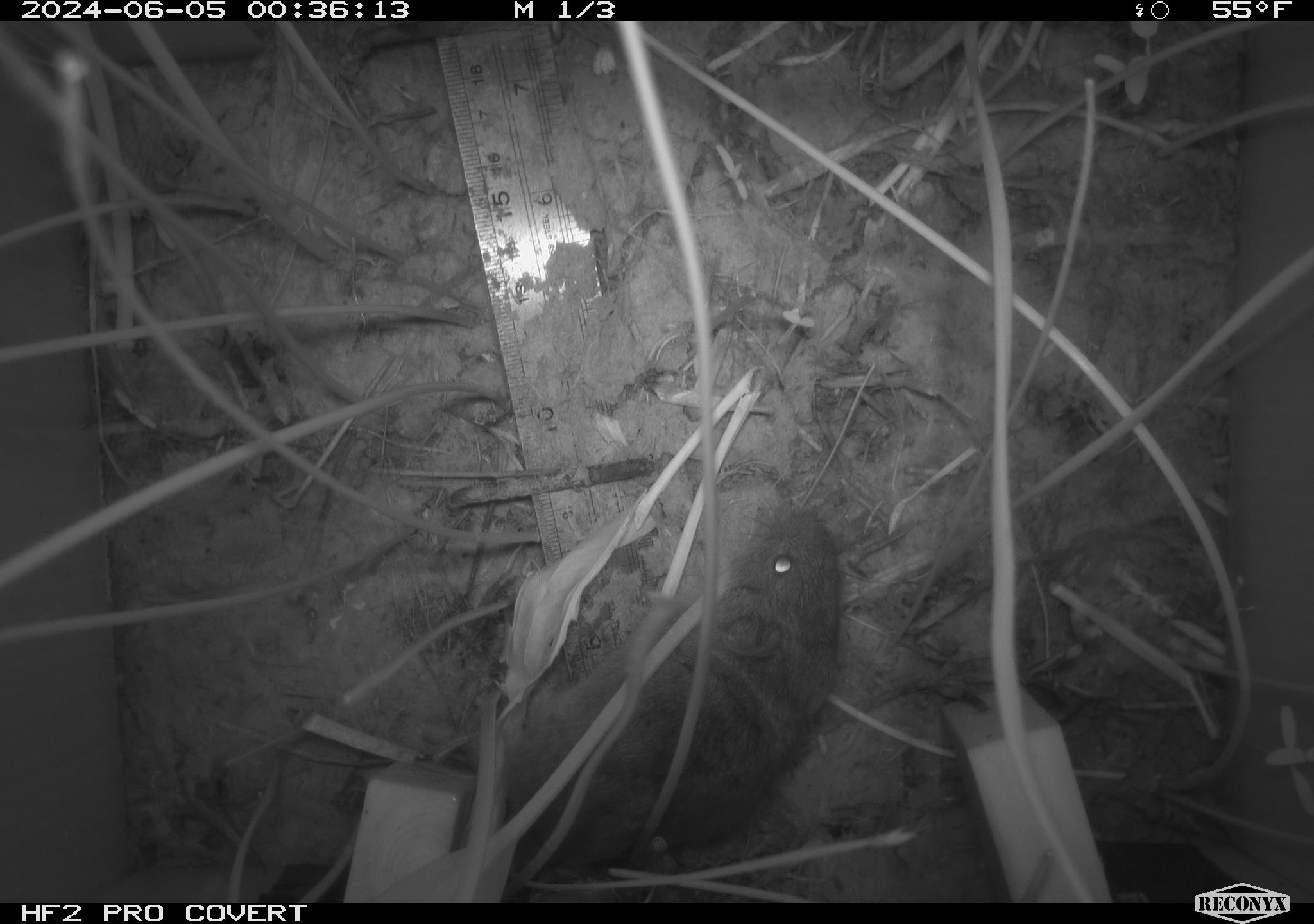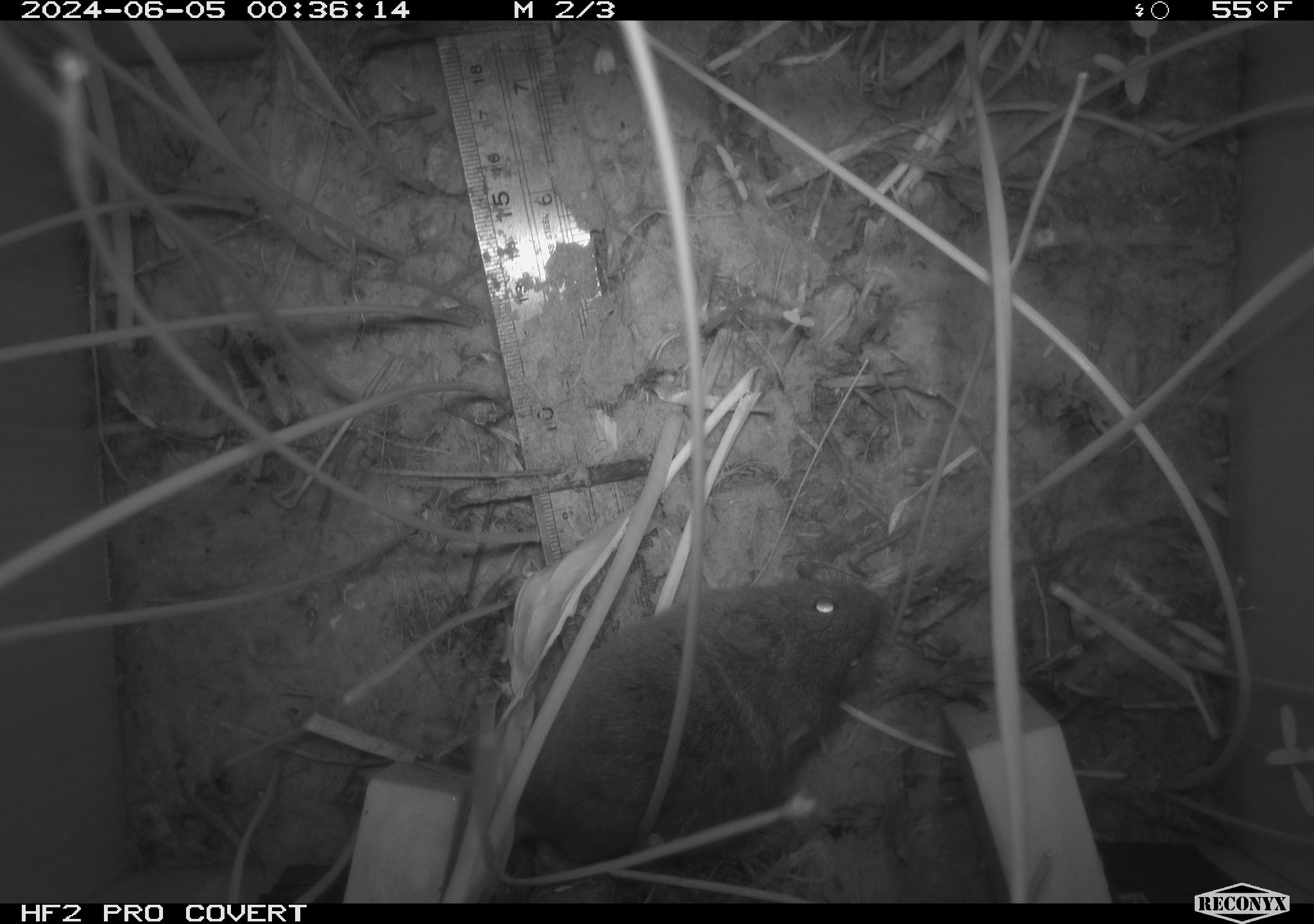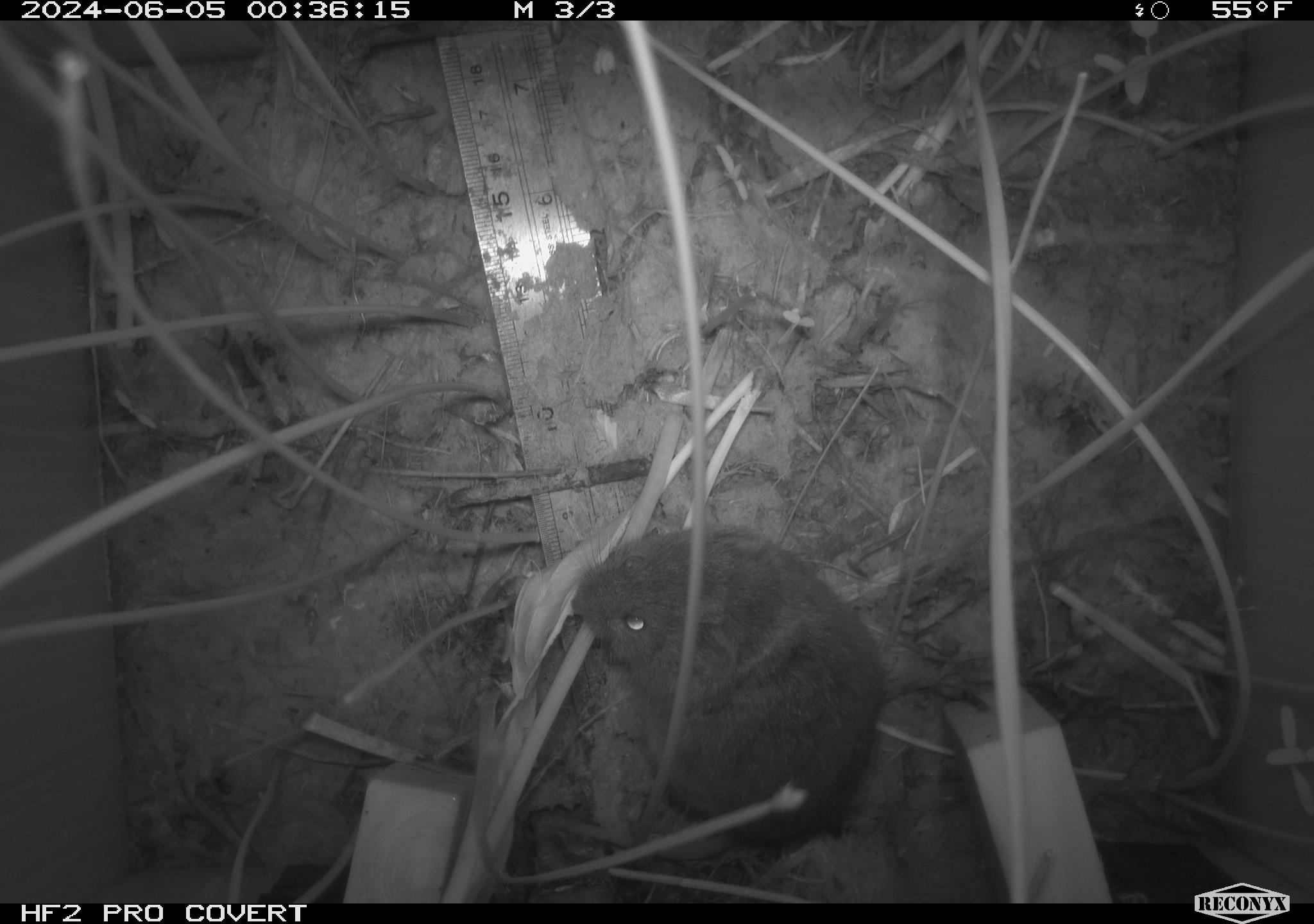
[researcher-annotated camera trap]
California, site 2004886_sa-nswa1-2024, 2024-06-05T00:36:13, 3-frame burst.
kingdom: Animalia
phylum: Chordata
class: Mammalia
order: Rodentia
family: Cricetidae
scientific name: Arvicolinae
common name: voles, lemmings, and muskrats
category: arvicolinae subfamily